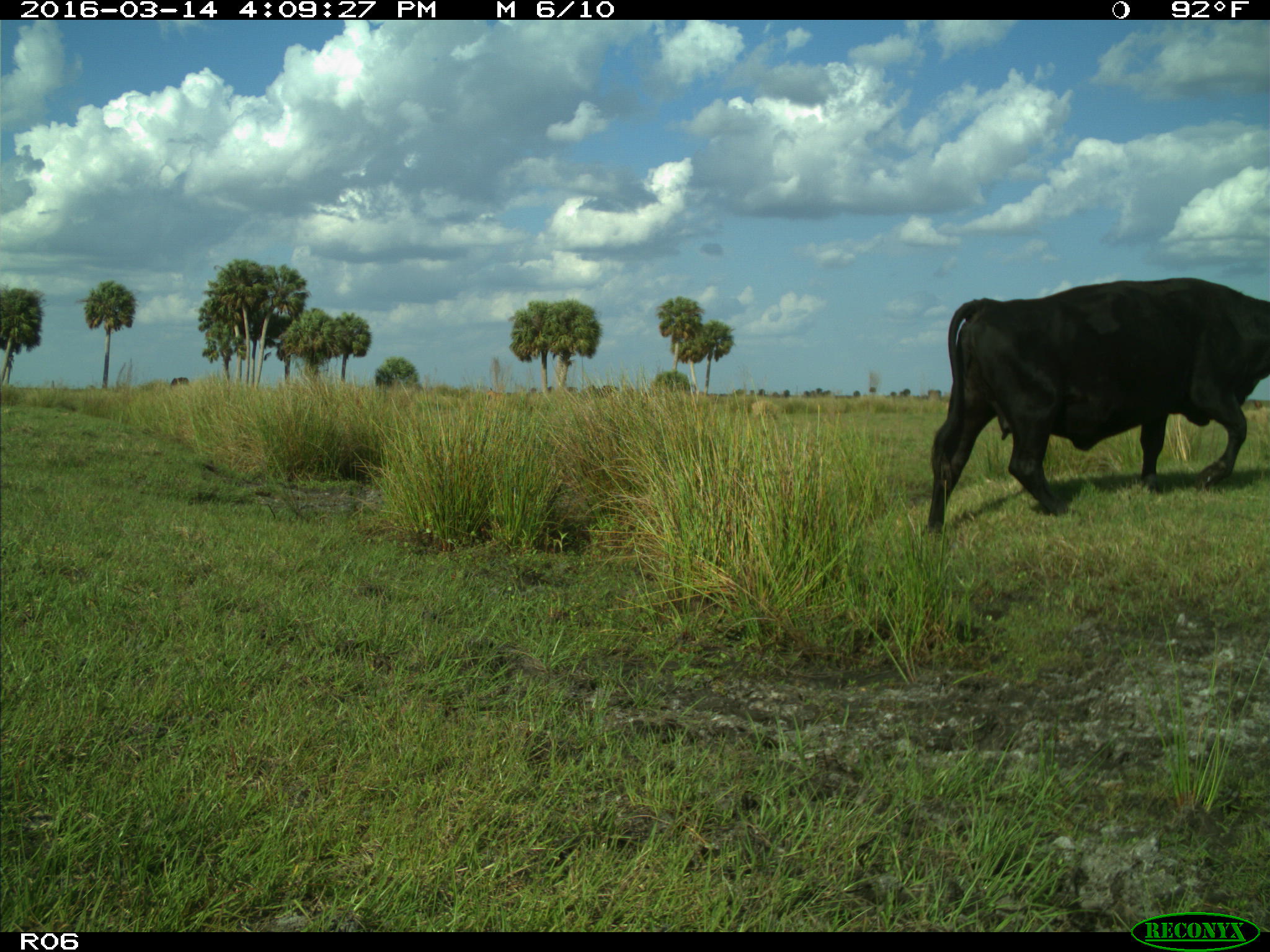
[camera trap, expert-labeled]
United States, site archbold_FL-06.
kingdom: Animalia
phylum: Chordata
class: Mammalia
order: Artiodactyla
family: Bovidae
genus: Bos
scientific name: Bos taurus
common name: domestic cow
Bos taurus (domestic cow).